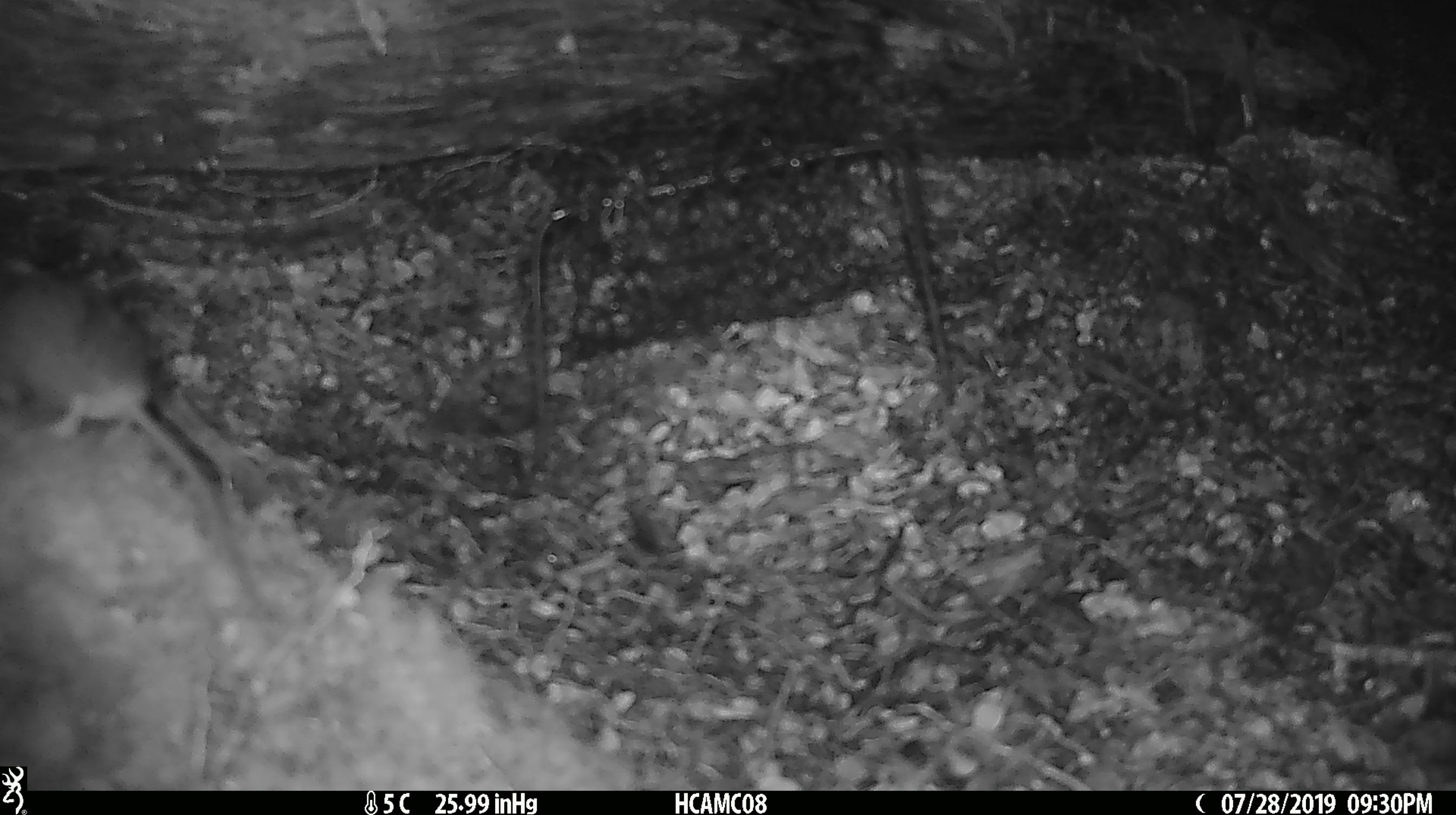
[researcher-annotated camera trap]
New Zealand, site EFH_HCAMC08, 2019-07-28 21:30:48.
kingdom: Animalia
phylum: Chordata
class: Mammalia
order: Rodentia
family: Muridae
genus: Mus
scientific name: Mus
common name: mouse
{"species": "mouse (Mus)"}